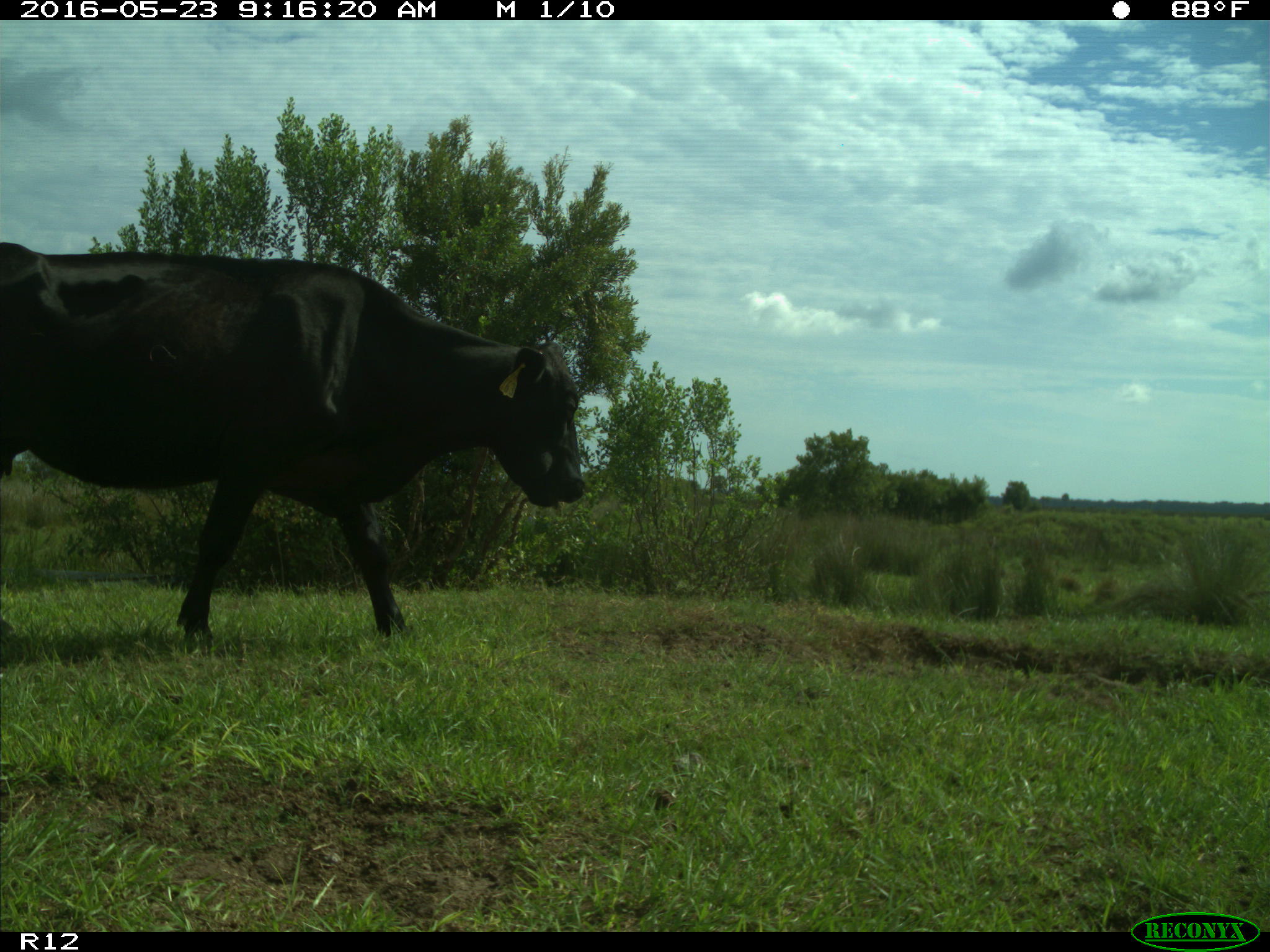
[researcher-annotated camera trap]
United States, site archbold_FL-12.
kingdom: Animalia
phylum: Chordata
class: Mammalia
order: Artiodactyla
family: Bovidae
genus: Bos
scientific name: Bos taurus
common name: domestic cow